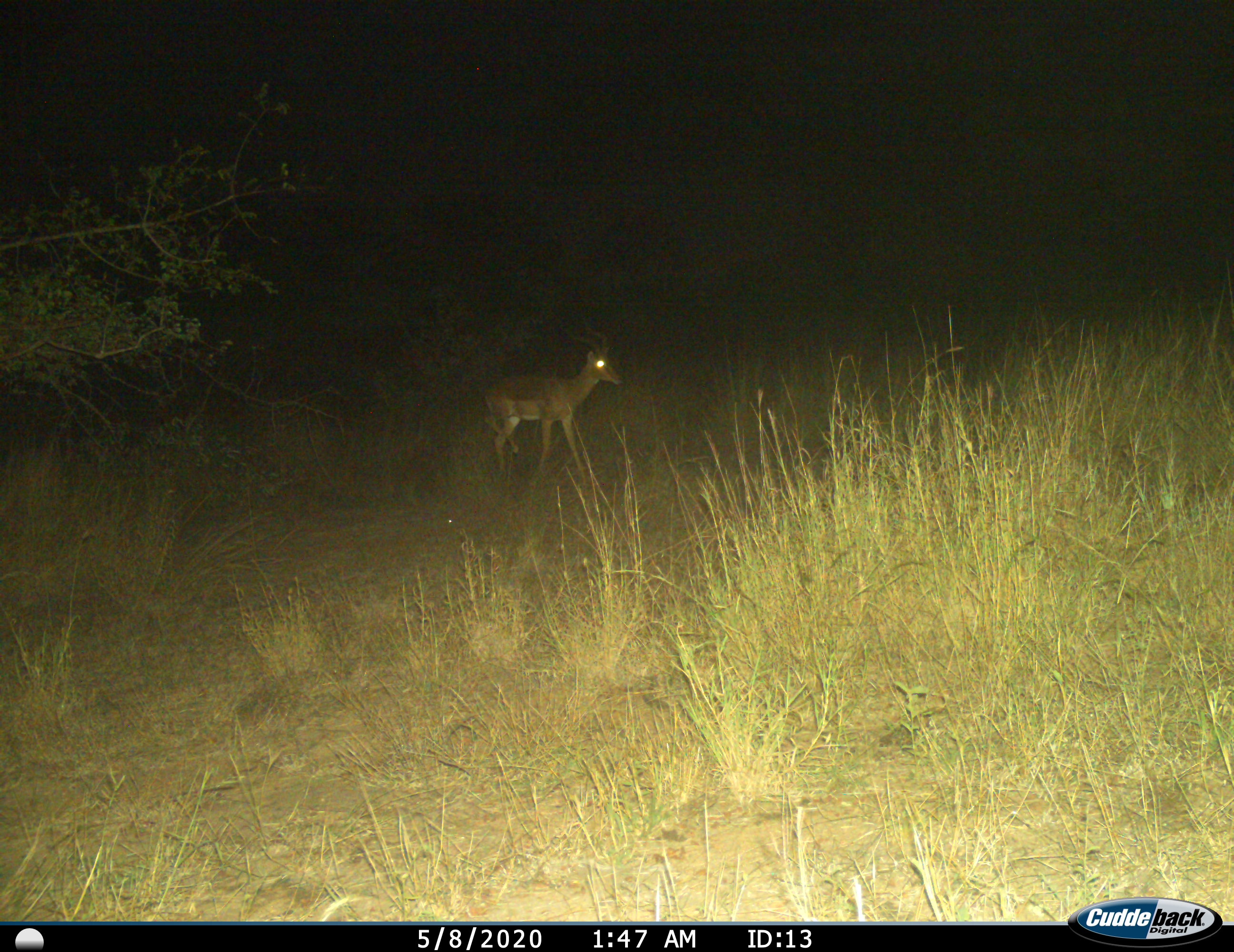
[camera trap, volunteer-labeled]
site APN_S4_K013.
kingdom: Animalia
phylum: Chordata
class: Mammalia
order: Artiodactyla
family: Bovidae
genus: Aepyceros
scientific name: Aepyceros melampus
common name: impala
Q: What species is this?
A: Impala (Aepyceros melampus).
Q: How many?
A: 1.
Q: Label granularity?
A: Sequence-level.